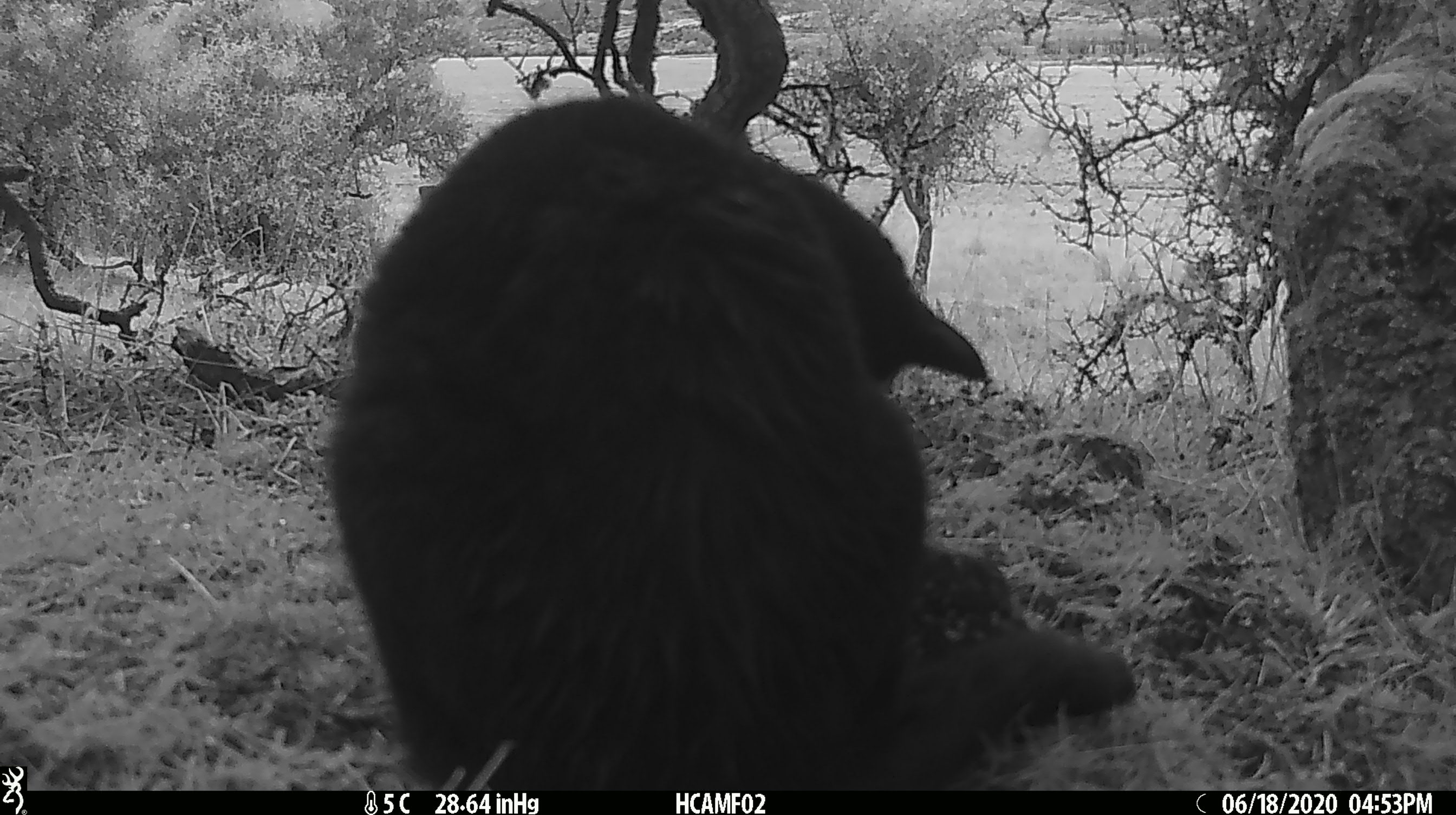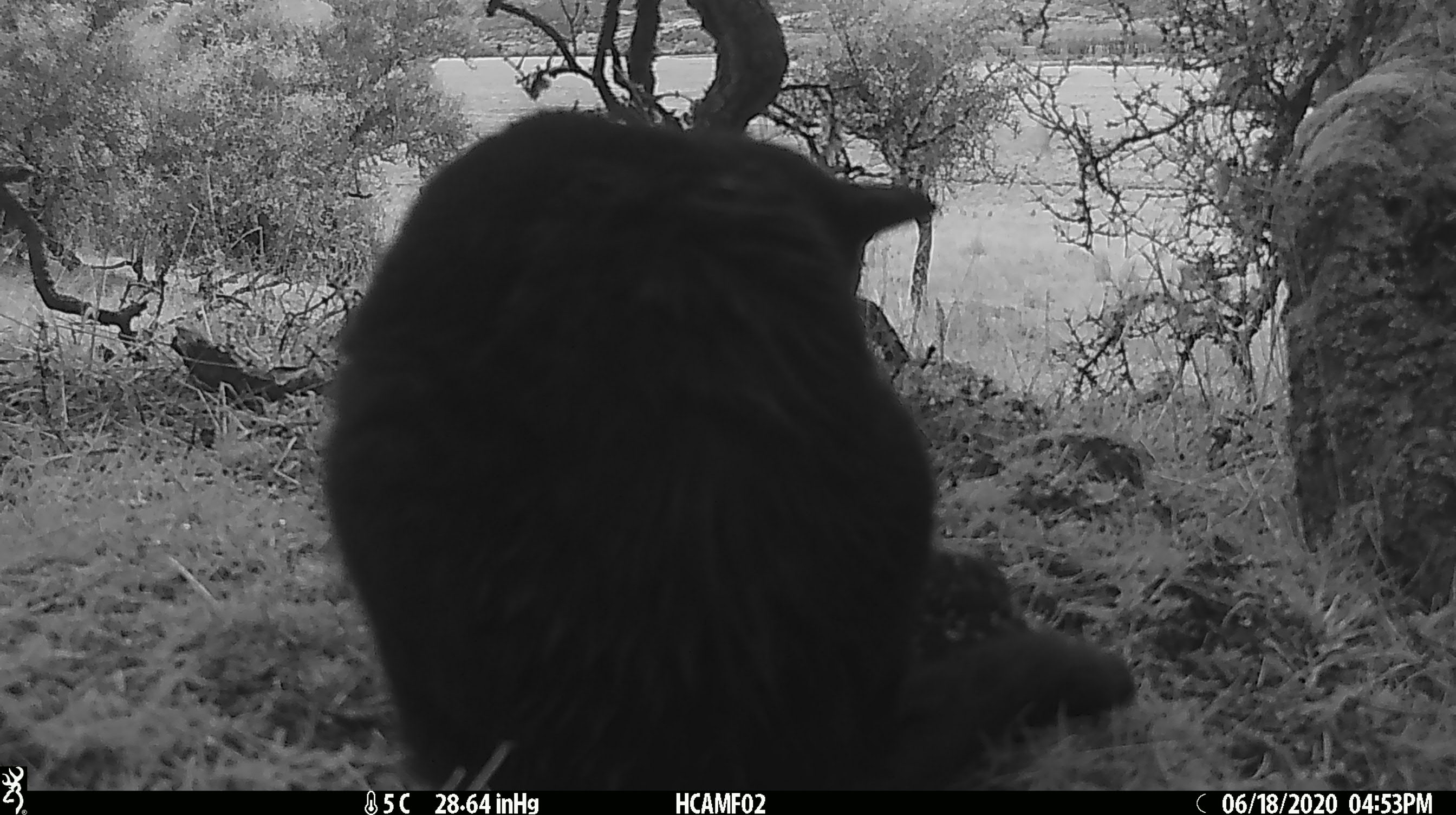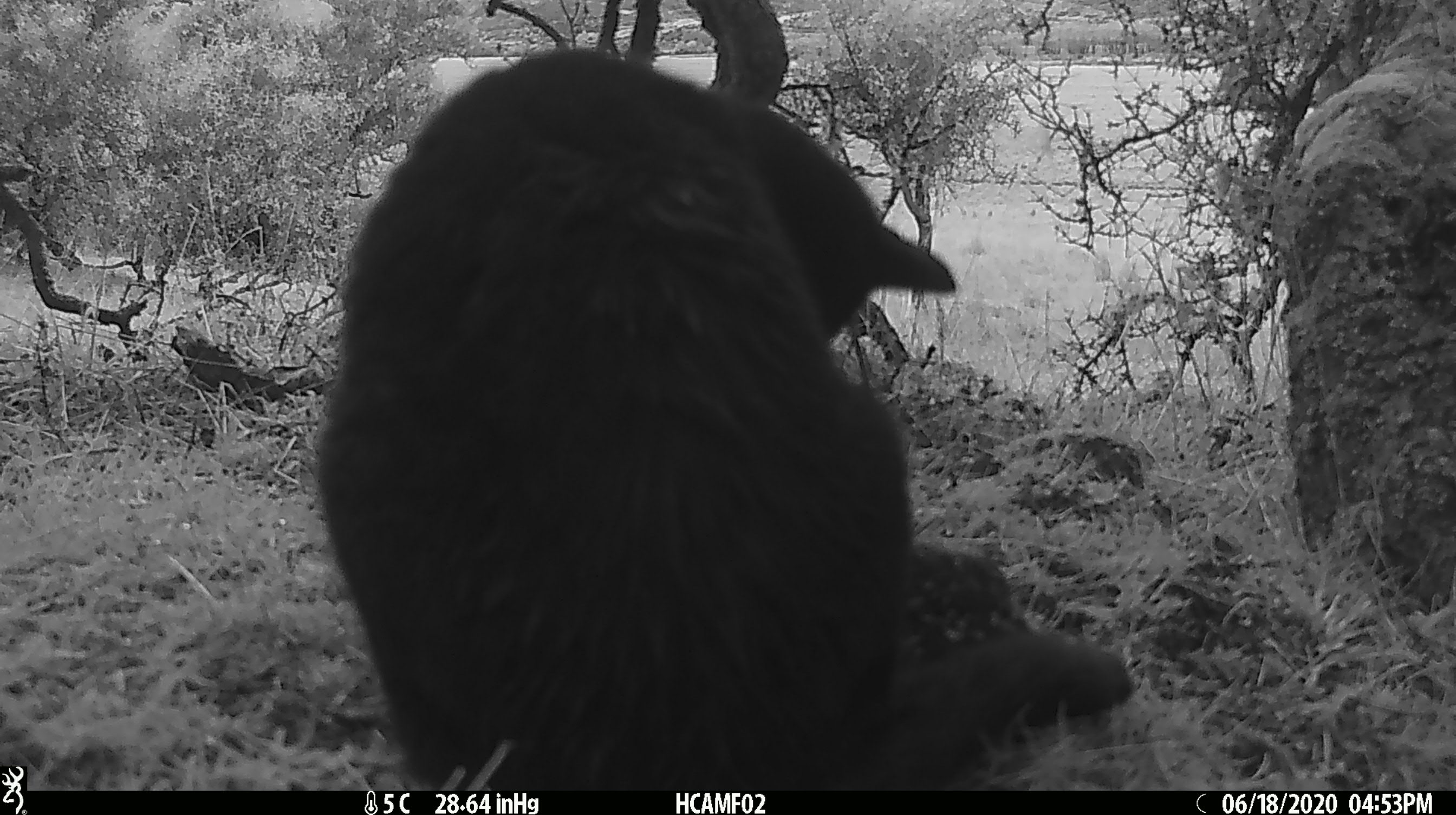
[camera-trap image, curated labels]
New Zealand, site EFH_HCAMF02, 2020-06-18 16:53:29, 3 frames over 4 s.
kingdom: Animalia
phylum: Chordata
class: Mammalia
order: Carnivora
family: Felidae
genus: Felis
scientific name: Felis catus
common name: domestic cat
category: cat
Cat (domestic cat) (Felis catus).